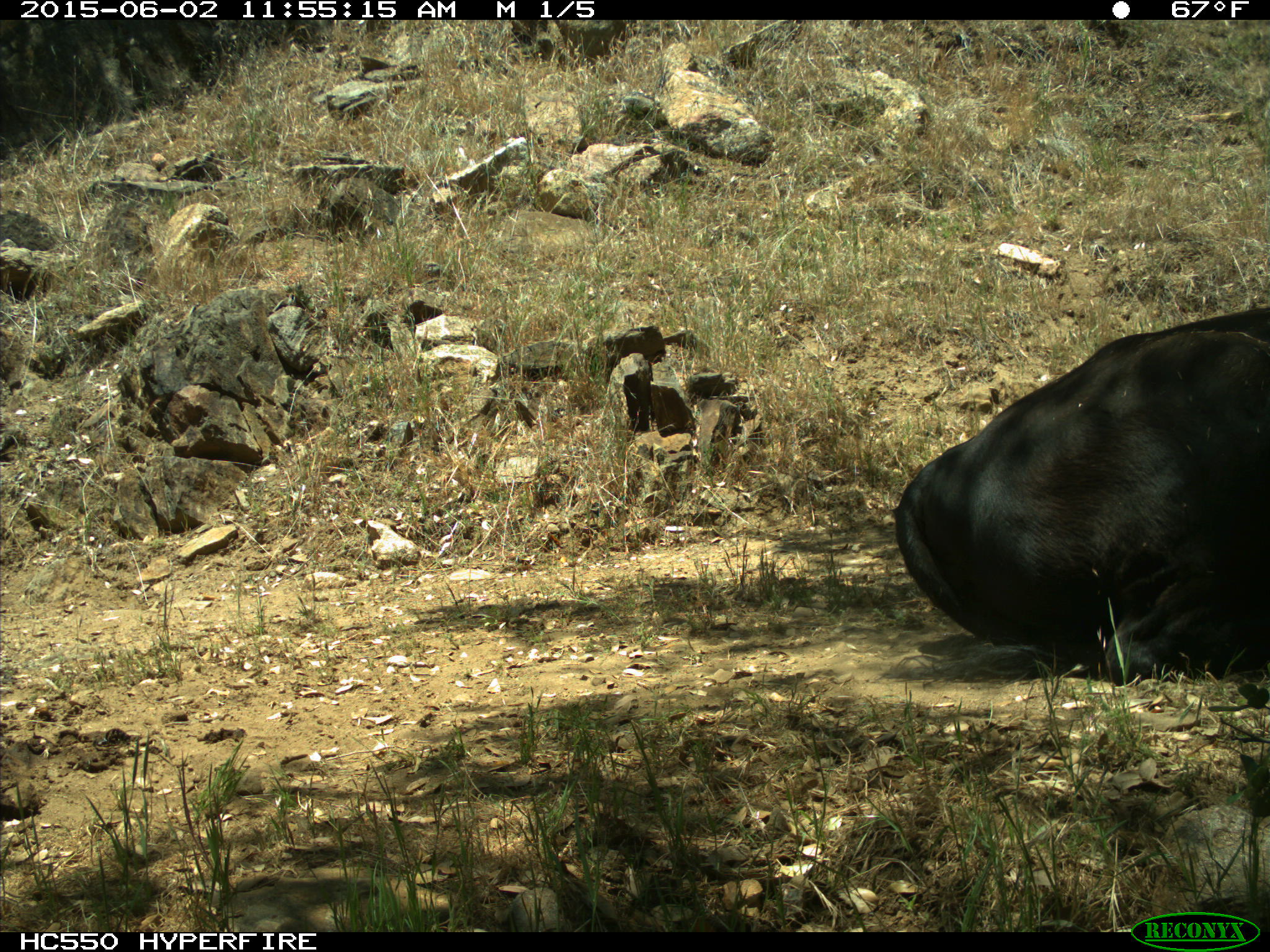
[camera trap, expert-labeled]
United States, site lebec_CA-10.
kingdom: Animalia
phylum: Chordata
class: Mammalia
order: Artiodactyla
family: Bovidae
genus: Bos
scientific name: Bos taurus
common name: domestic cow